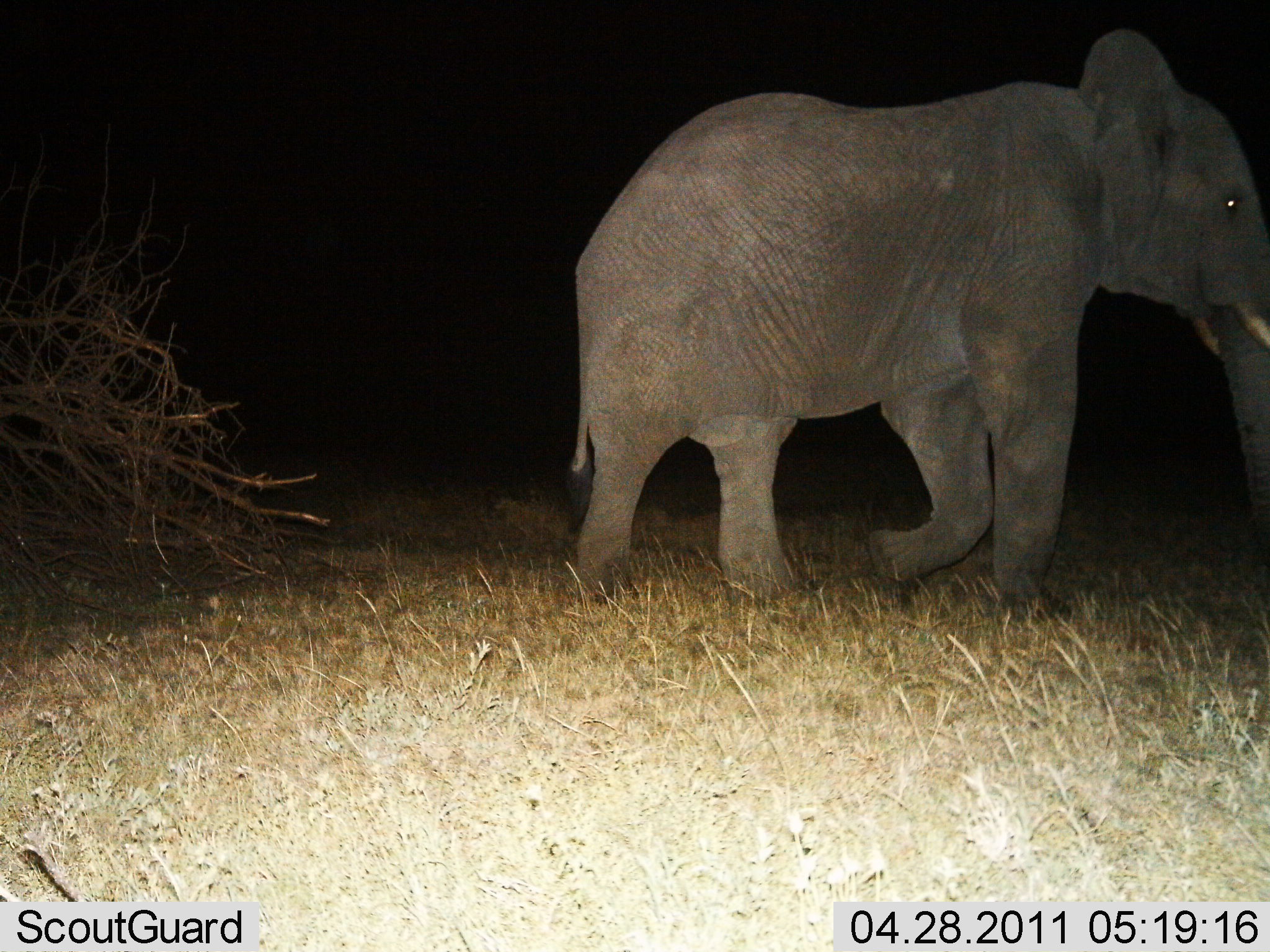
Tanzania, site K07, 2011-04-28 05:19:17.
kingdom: Animalia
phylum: Chordata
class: Mammalia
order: Proboscidea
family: Elephantidae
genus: Loxodonta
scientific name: Loxodonta africana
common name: african bush elephant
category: elephant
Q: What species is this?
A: Elephant (african bush elephant) (Loxodonta africana).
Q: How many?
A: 1.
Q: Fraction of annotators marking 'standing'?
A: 9%.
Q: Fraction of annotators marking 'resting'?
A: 0%.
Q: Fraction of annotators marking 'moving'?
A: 91%.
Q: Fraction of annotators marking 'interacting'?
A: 0%.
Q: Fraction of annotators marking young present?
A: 0%.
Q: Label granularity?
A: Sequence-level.